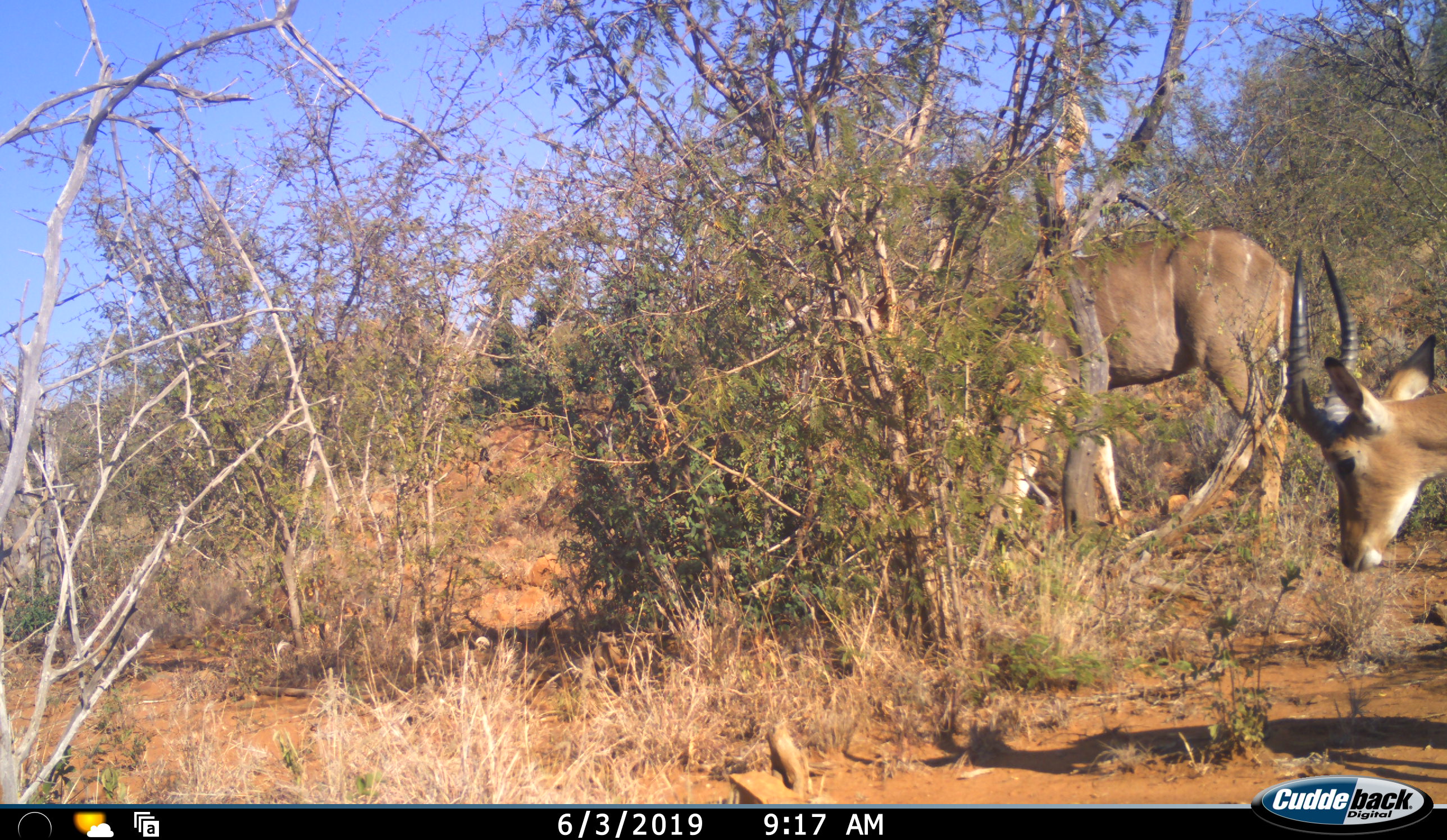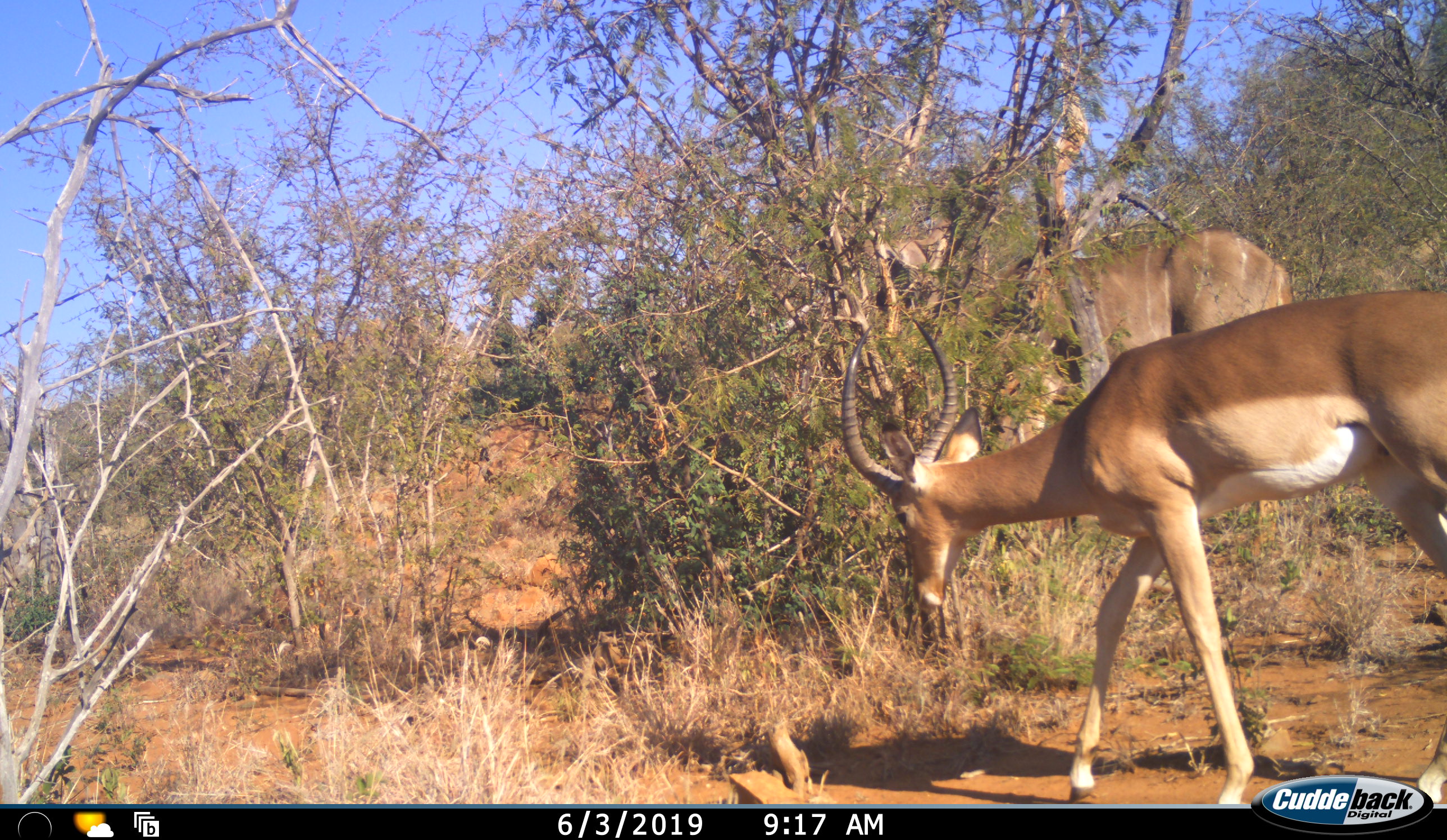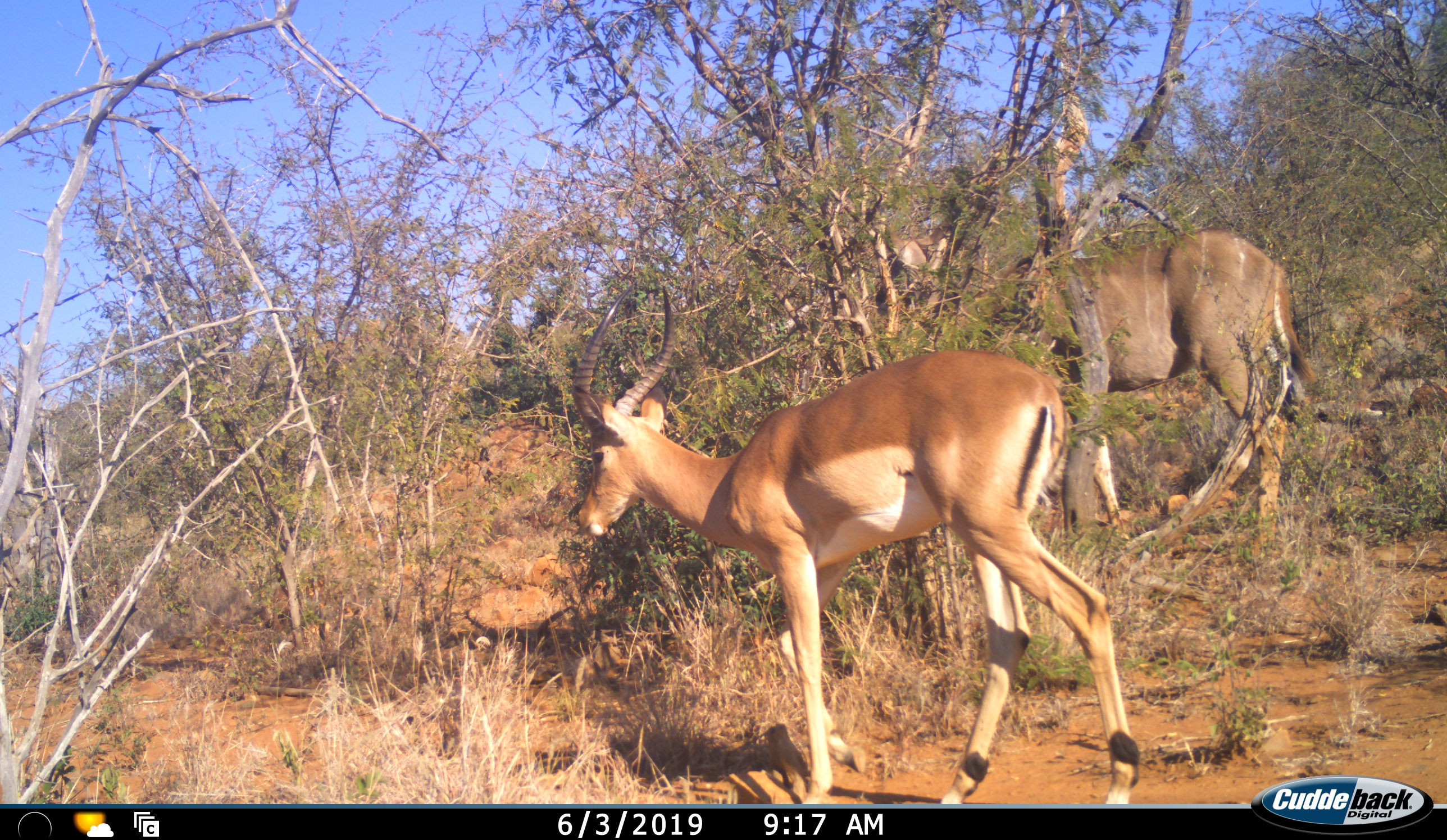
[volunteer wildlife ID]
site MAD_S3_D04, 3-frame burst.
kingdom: Animalia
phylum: Chordata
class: Mammalia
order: Artiodactyla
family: Bovidae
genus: Aepyceros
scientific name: Aepyceros melampus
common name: impala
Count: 1.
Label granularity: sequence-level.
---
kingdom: Animalia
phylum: Chordata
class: Mammalia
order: Artiodactyla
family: Bovidae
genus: Tragelaphus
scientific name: Tragelaphus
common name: kudu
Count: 1.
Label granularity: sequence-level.